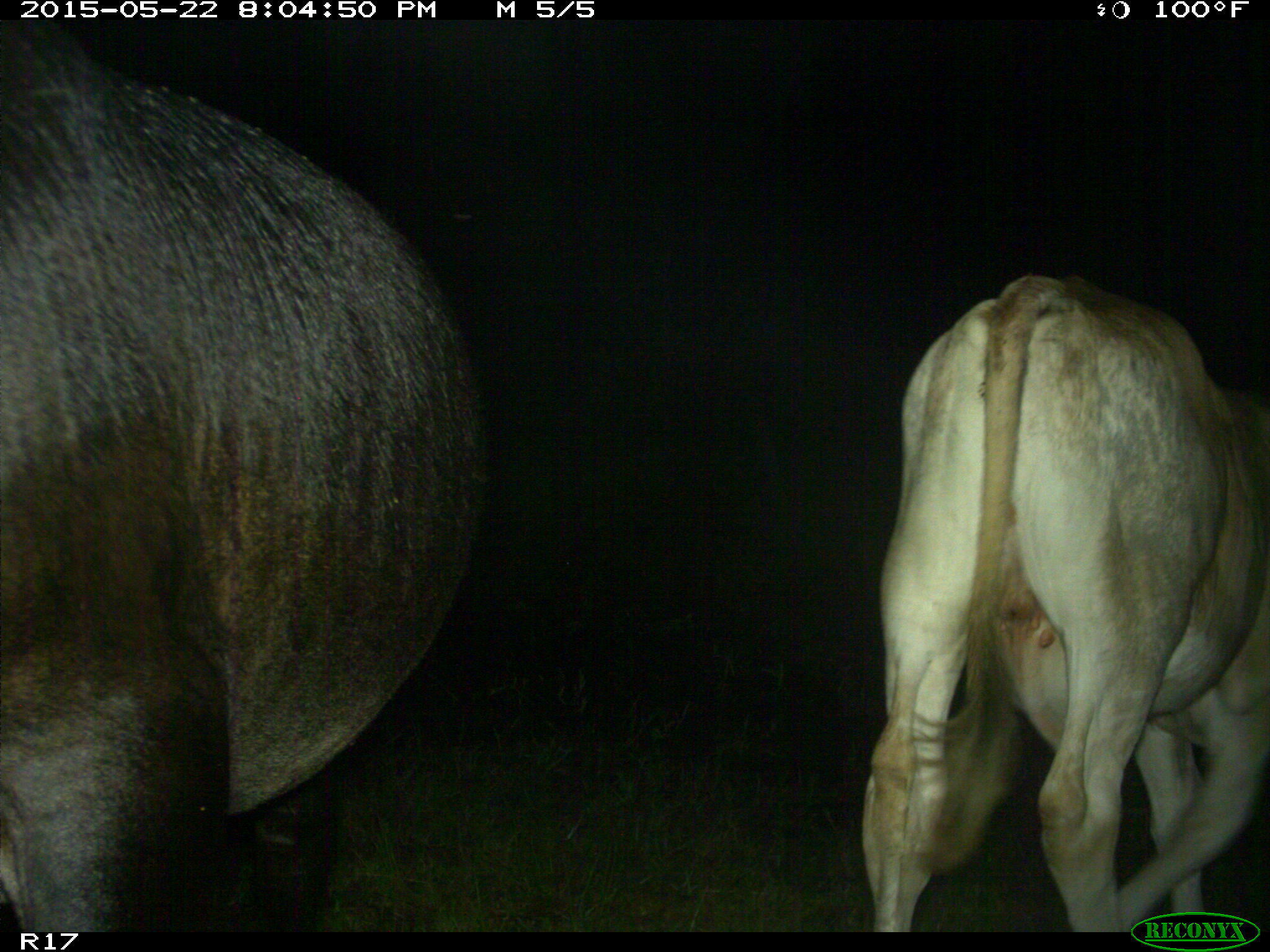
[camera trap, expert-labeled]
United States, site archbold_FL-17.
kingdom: Animalia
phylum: Chordata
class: Mammalia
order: Artiodactyla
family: Bovidae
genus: Bos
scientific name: Bos taurus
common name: domestic cow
Bos taurus (domestic cow).